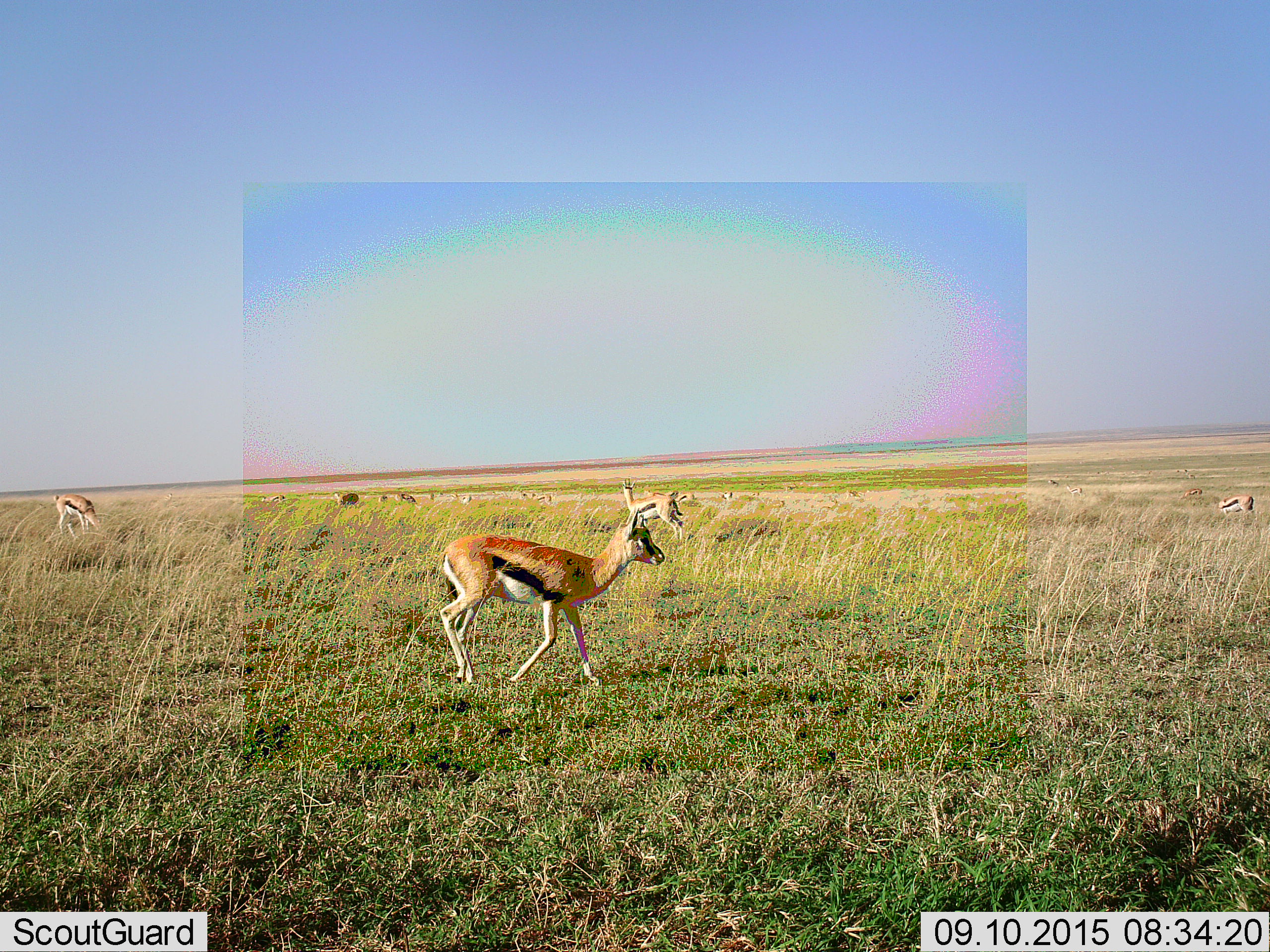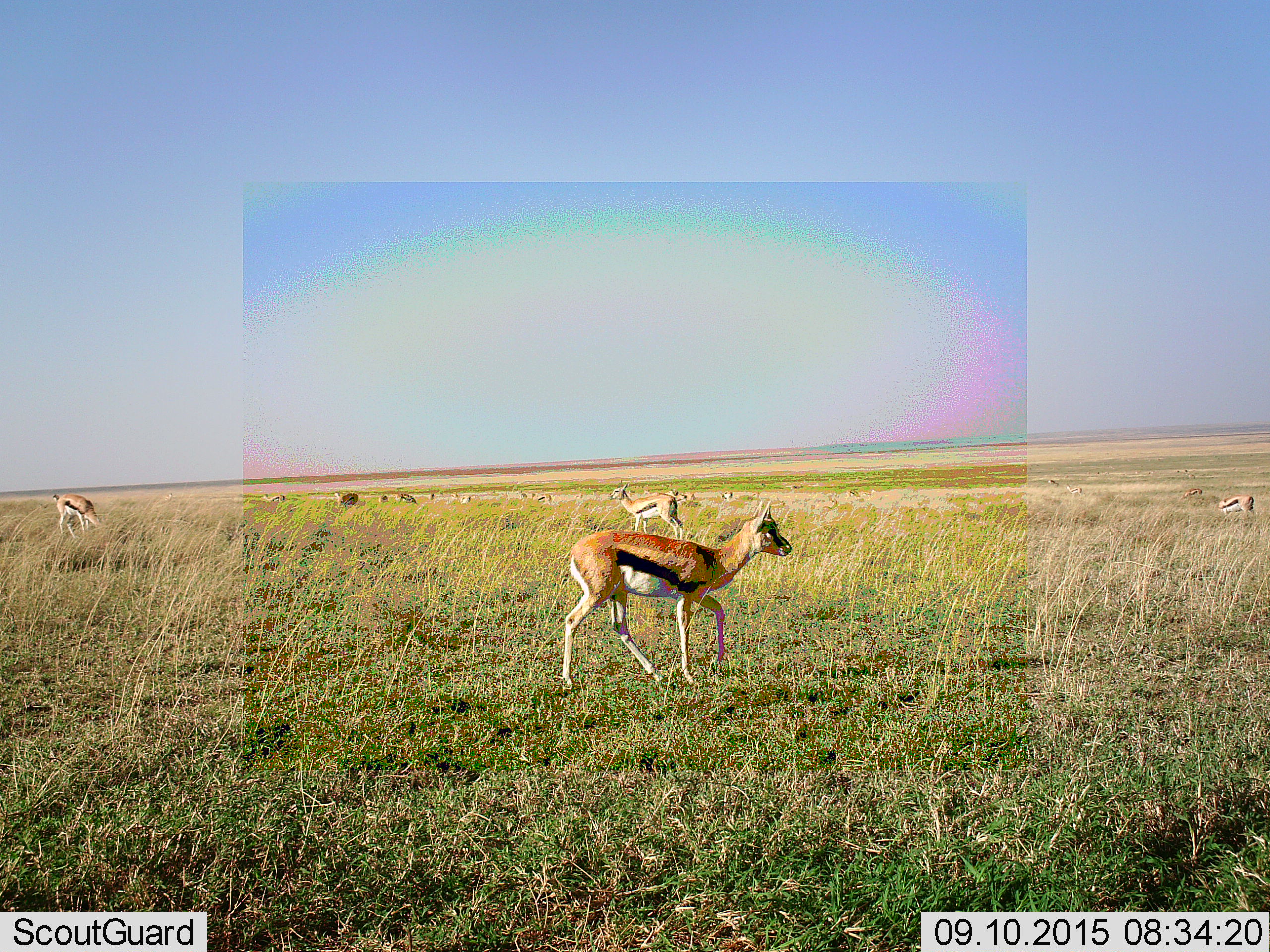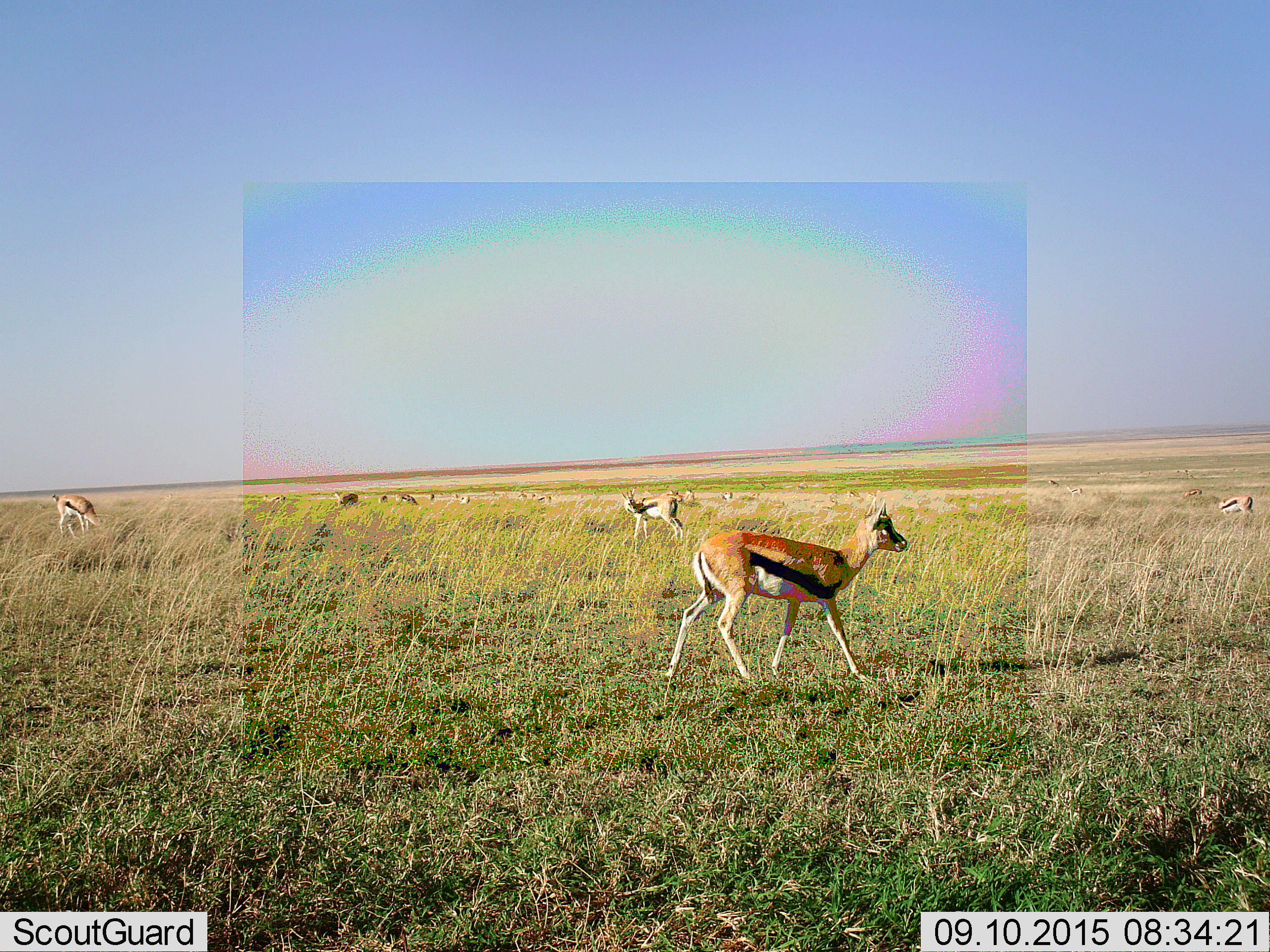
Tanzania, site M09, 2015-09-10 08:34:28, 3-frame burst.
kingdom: Animalia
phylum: Chordata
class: Mammalia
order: Artiodactyla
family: Bovidae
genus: Eudorcas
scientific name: Eudorcas thomsonii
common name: thomson's gazelle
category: gazellethomsons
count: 11-50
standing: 78%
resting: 0%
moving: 100%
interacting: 0%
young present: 0%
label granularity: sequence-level